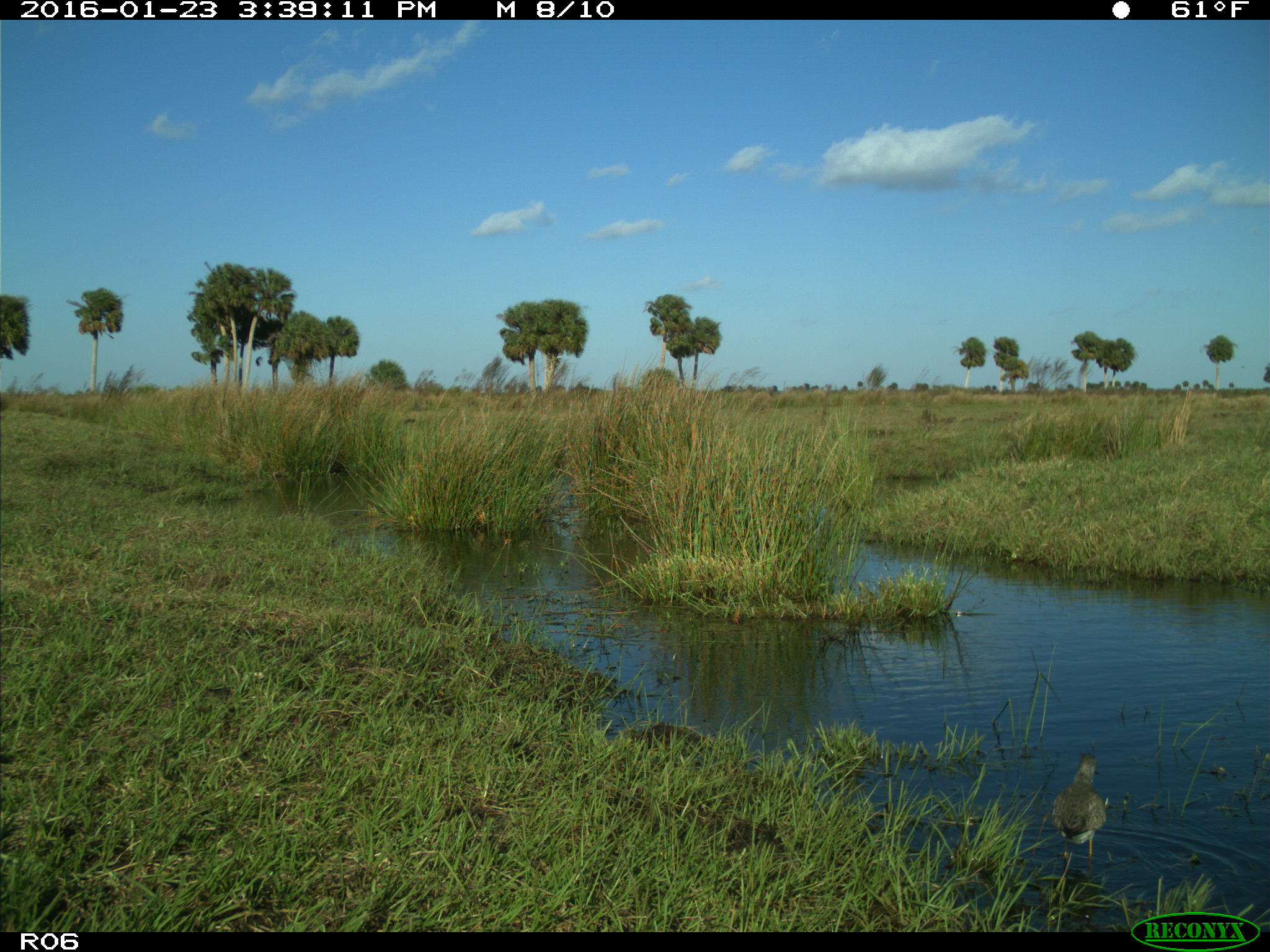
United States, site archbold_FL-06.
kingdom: Animalia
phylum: Chordata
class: Aves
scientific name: Aves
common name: birds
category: unidentified bird